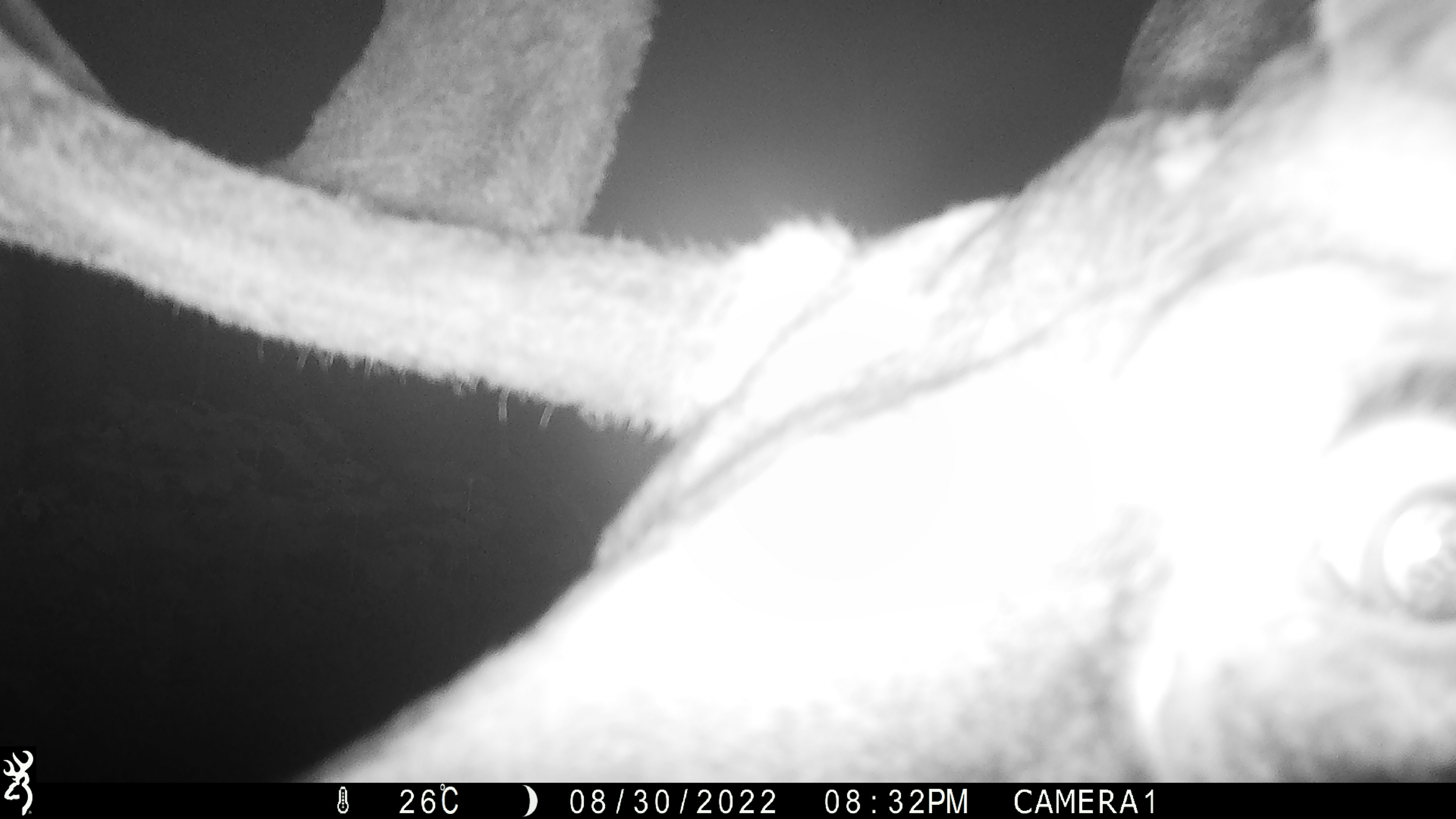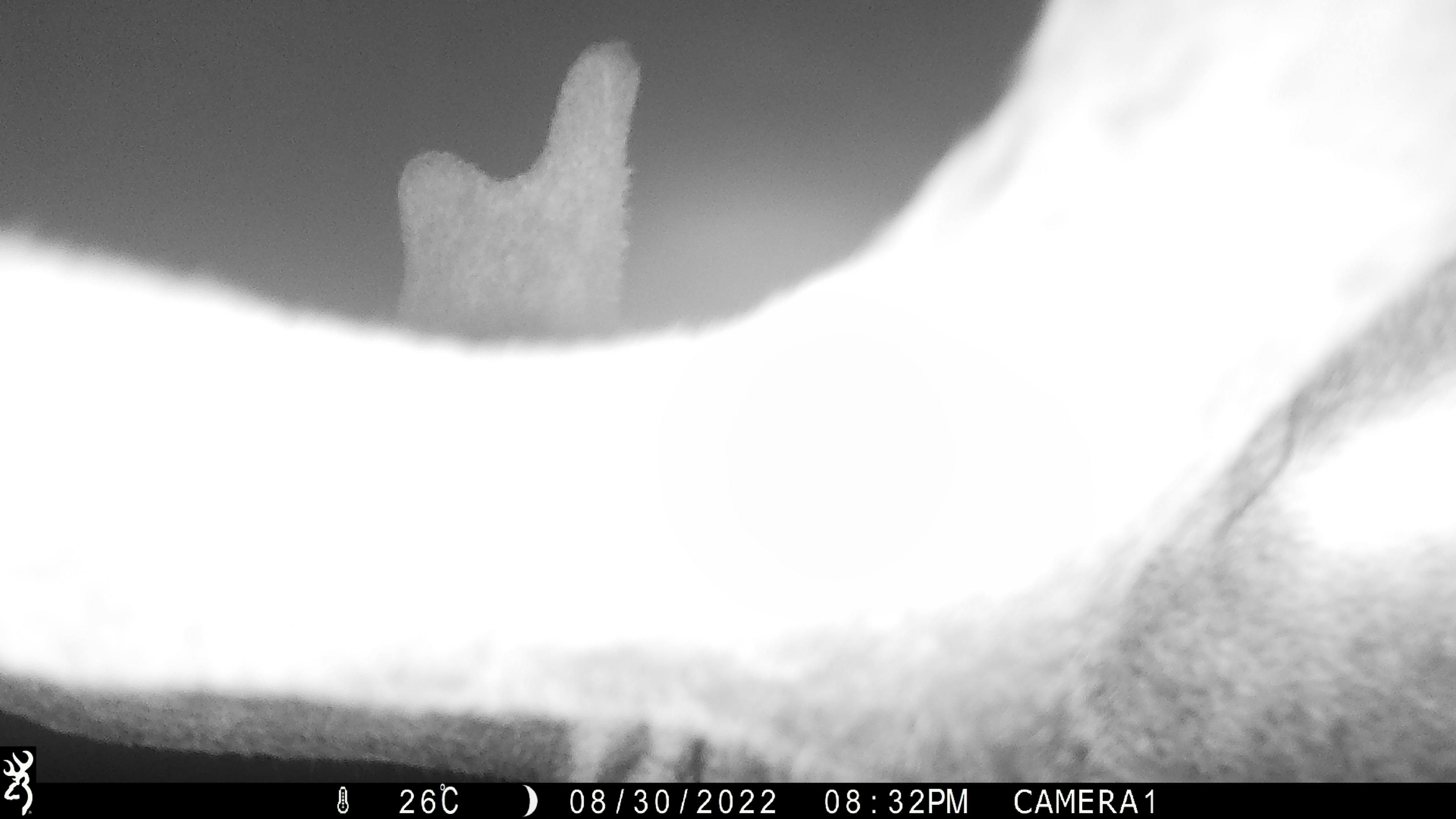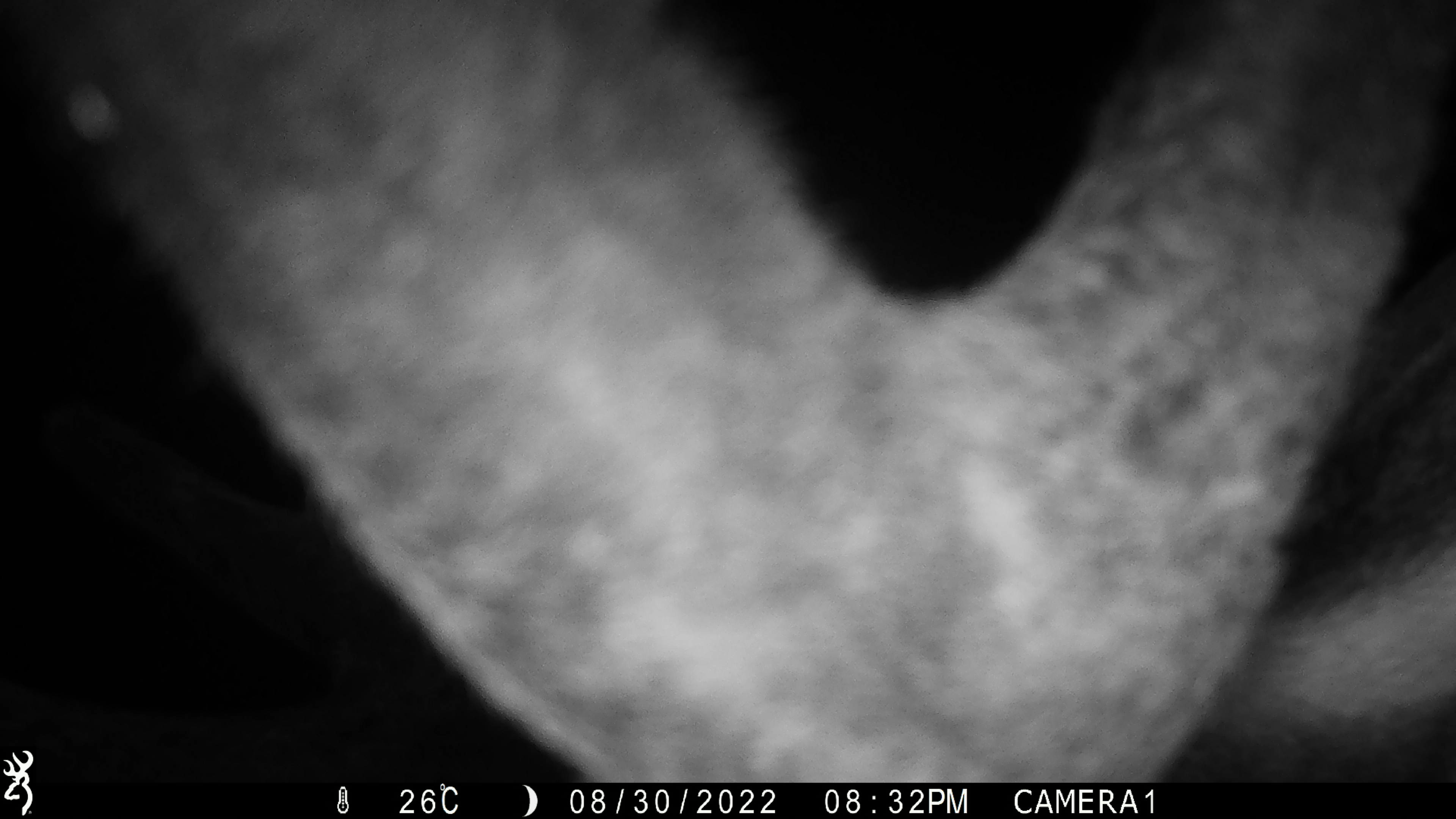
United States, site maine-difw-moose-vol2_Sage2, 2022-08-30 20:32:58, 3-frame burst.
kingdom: Animalia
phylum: Chordata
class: Mammalia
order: Artiodactyla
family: Cervidae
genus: Alces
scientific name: Alces alces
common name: moose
Moose (Alces alces).